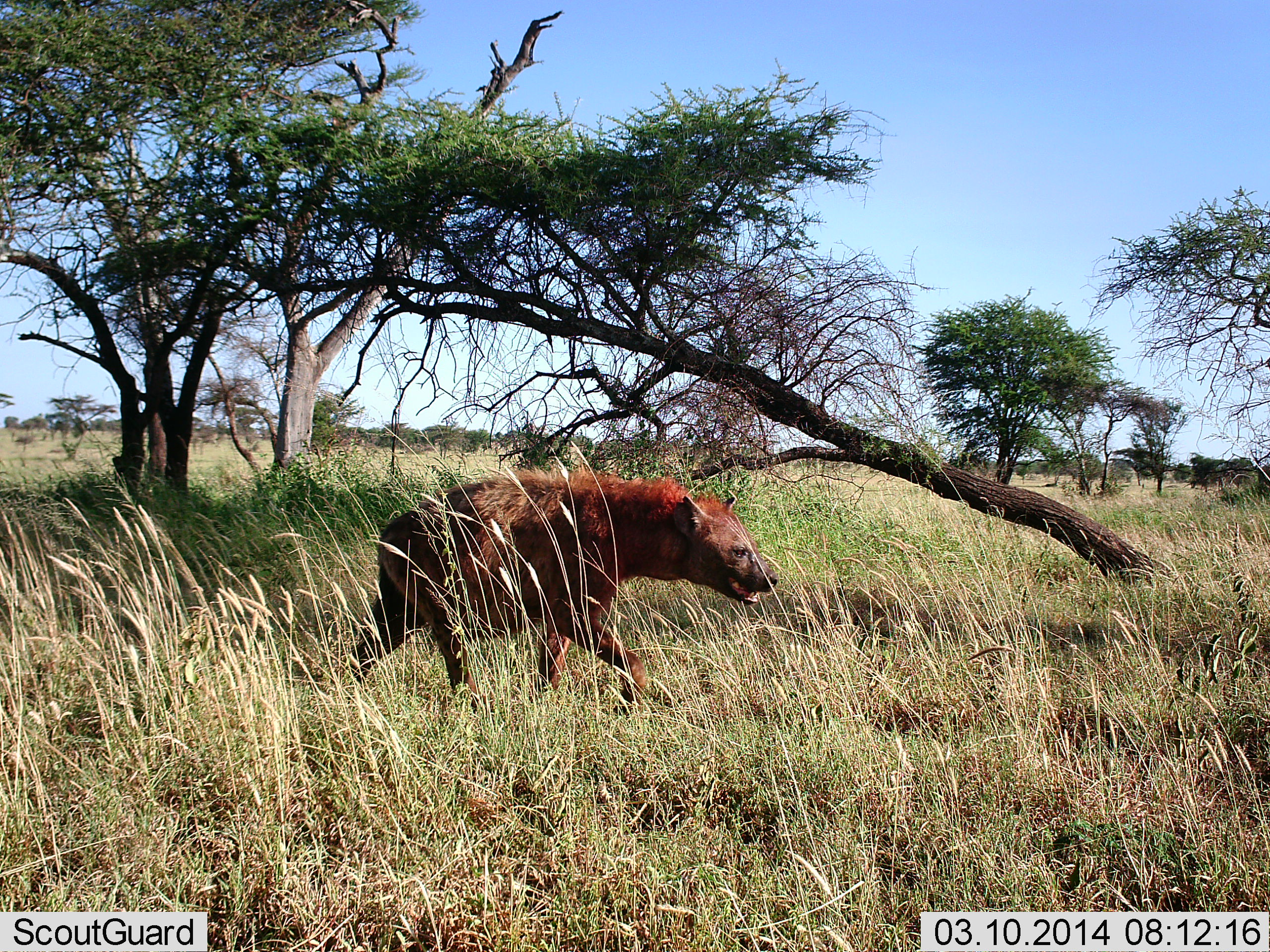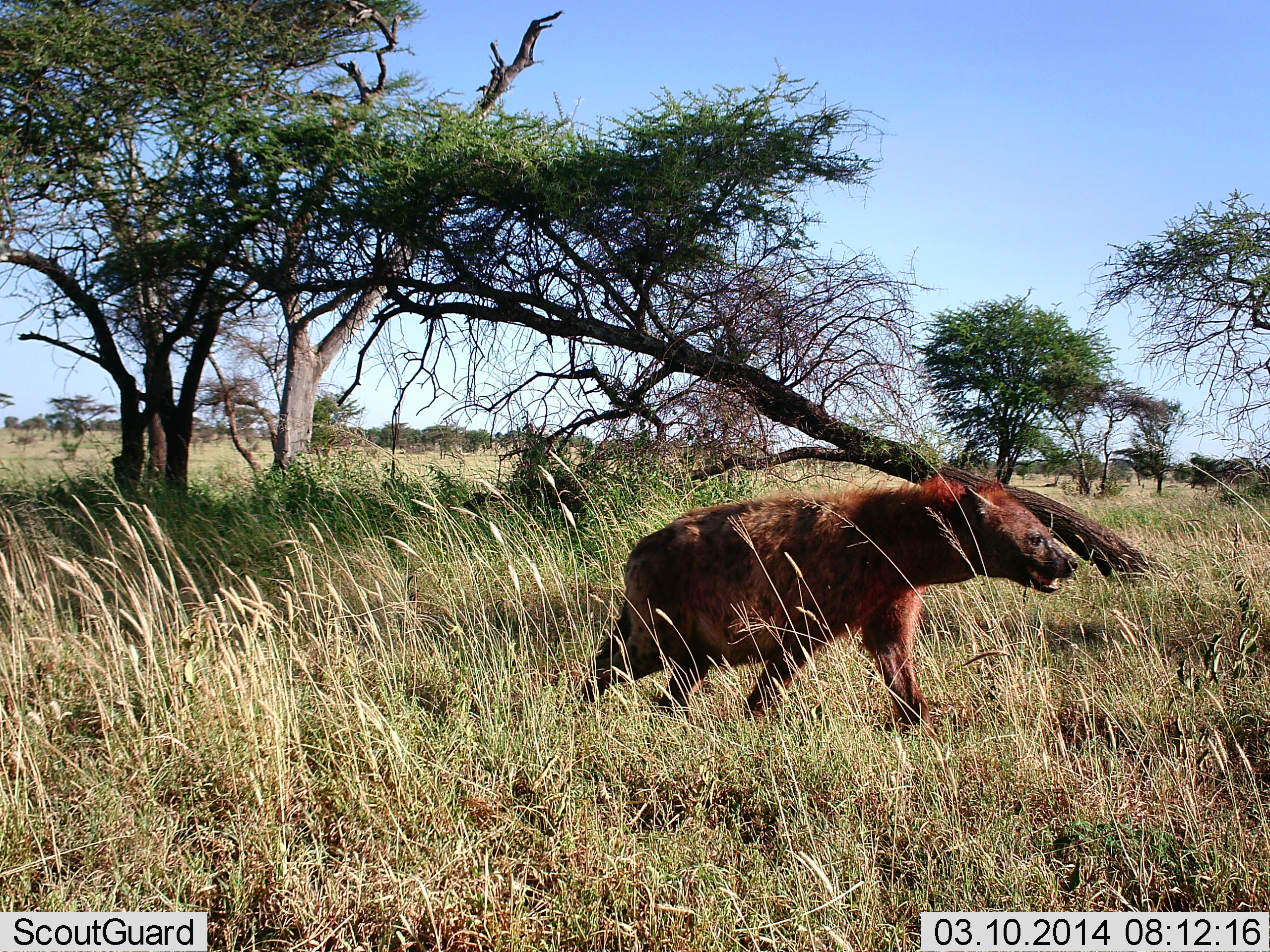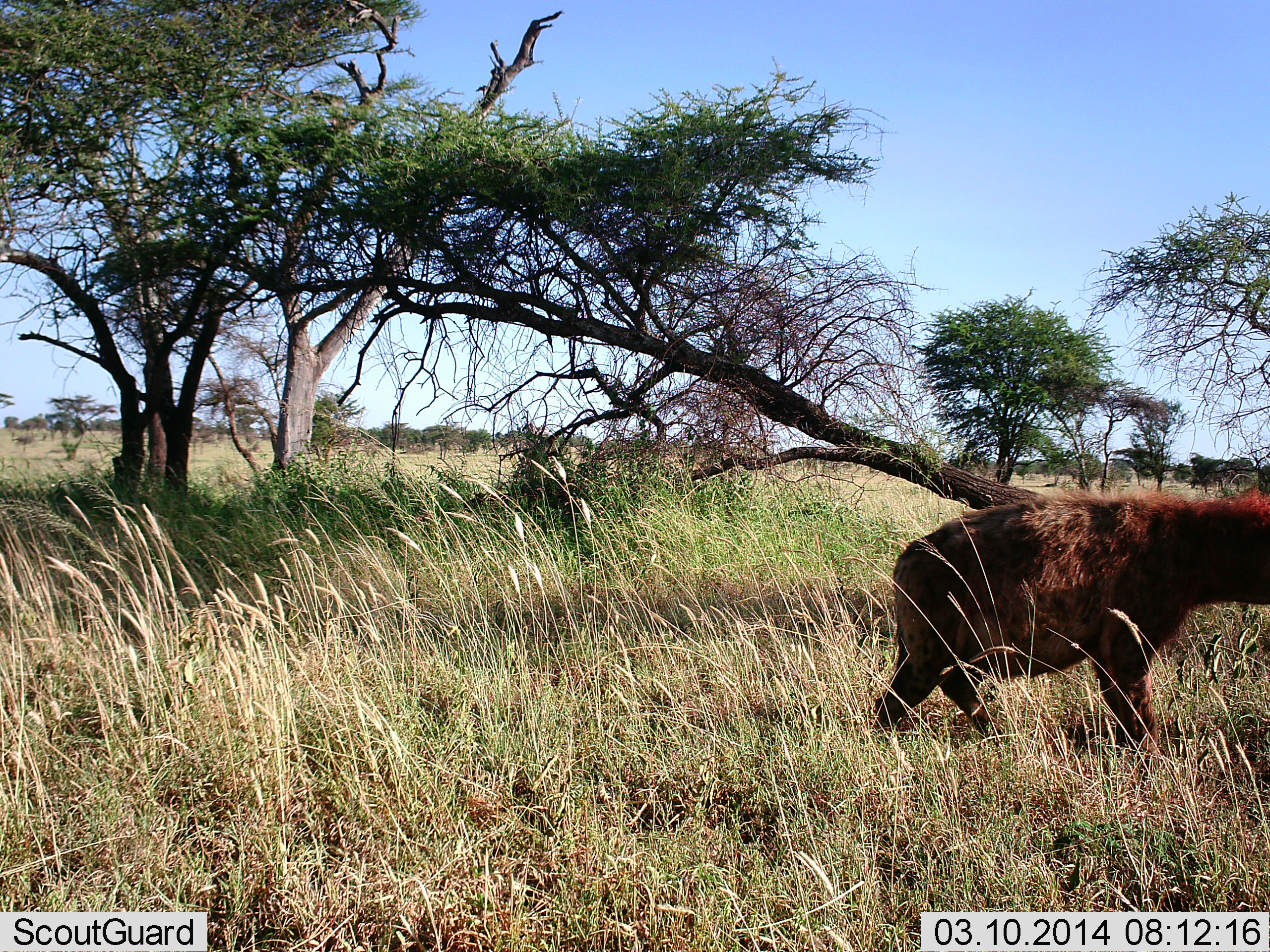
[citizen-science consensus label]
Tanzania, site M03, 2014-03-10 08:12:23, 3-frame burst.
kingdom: Animalia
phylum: Chordata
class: Mammalia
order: Carnivora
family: Hyaenidae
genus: Crocuta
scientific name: Crocuta crocuta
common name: spotted hyena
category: hyenaspotted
Hyenaspotted (spotted hyena) (Crocuta crocuta), count 1. Behavior (volunteer vote fractions): standing 0%, resting 0%, moving 100%, interacting 0%. Young present (vote fraction): 0%. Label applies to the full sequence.